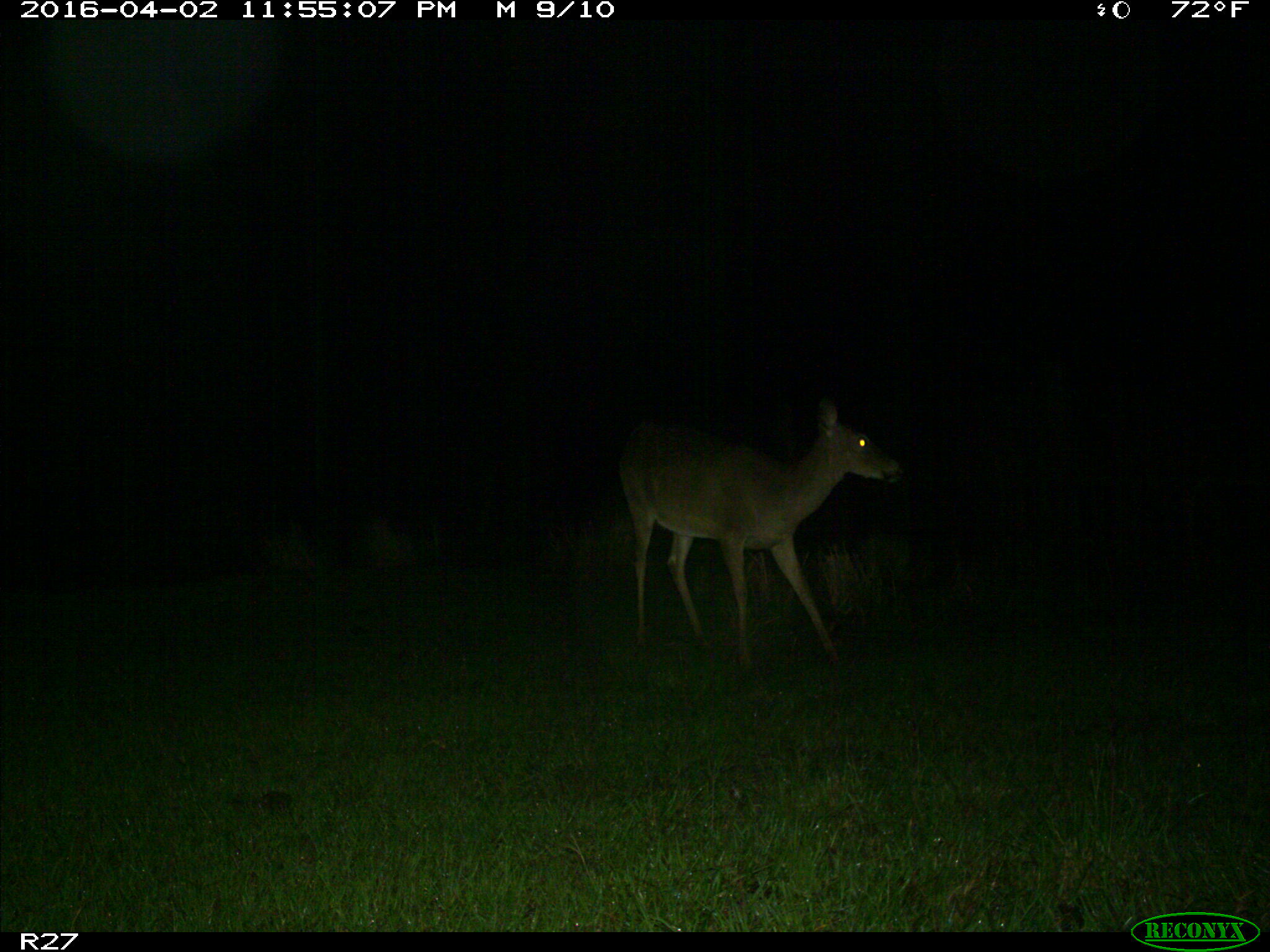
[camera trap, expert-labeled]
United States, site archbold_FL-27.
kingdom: Animalia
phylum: Chordata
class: Mammalia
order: Artiodactyla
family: Cervidae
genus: Odocoileus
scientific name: Odocoileus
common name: deer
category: unidentified deer